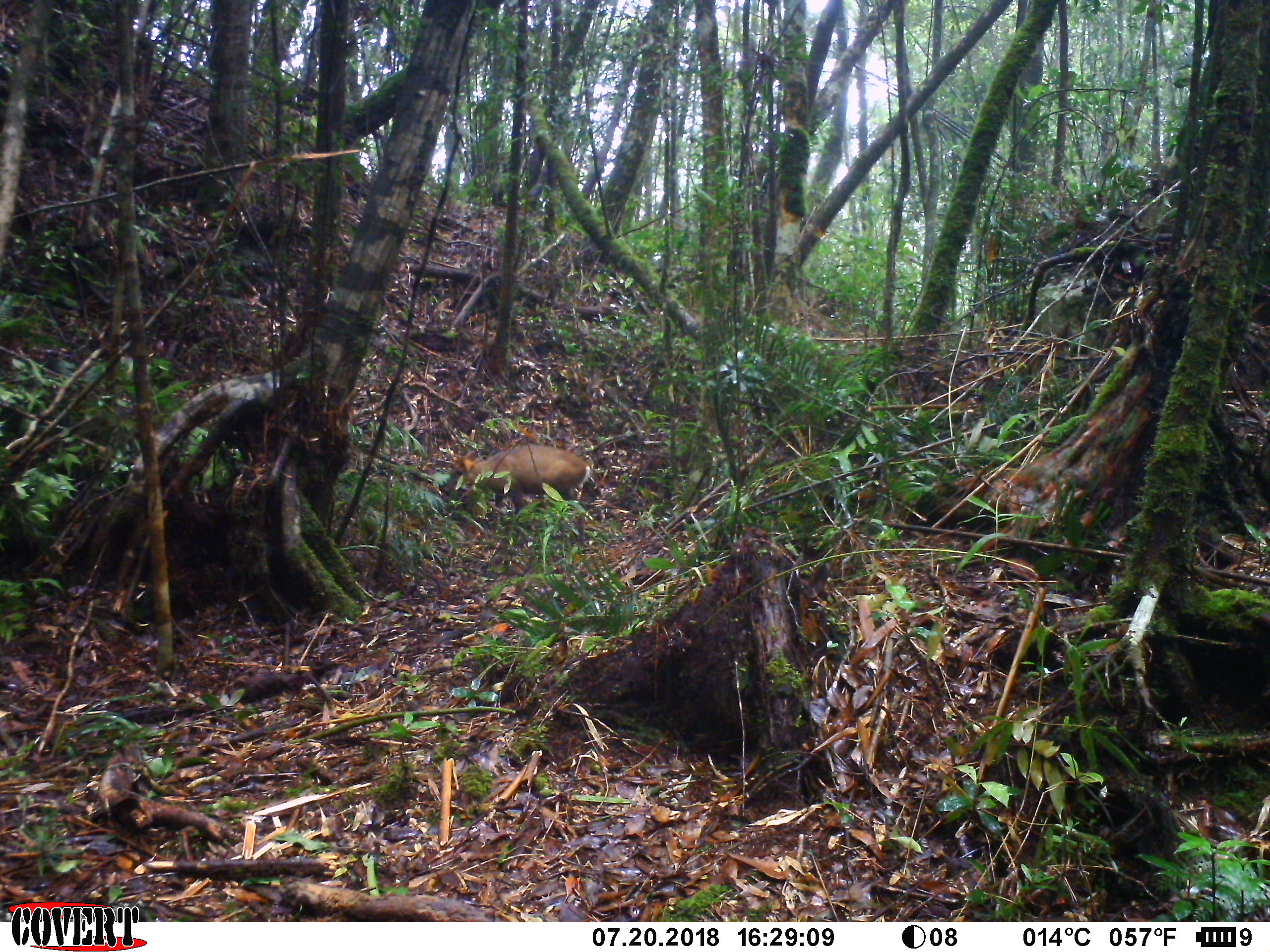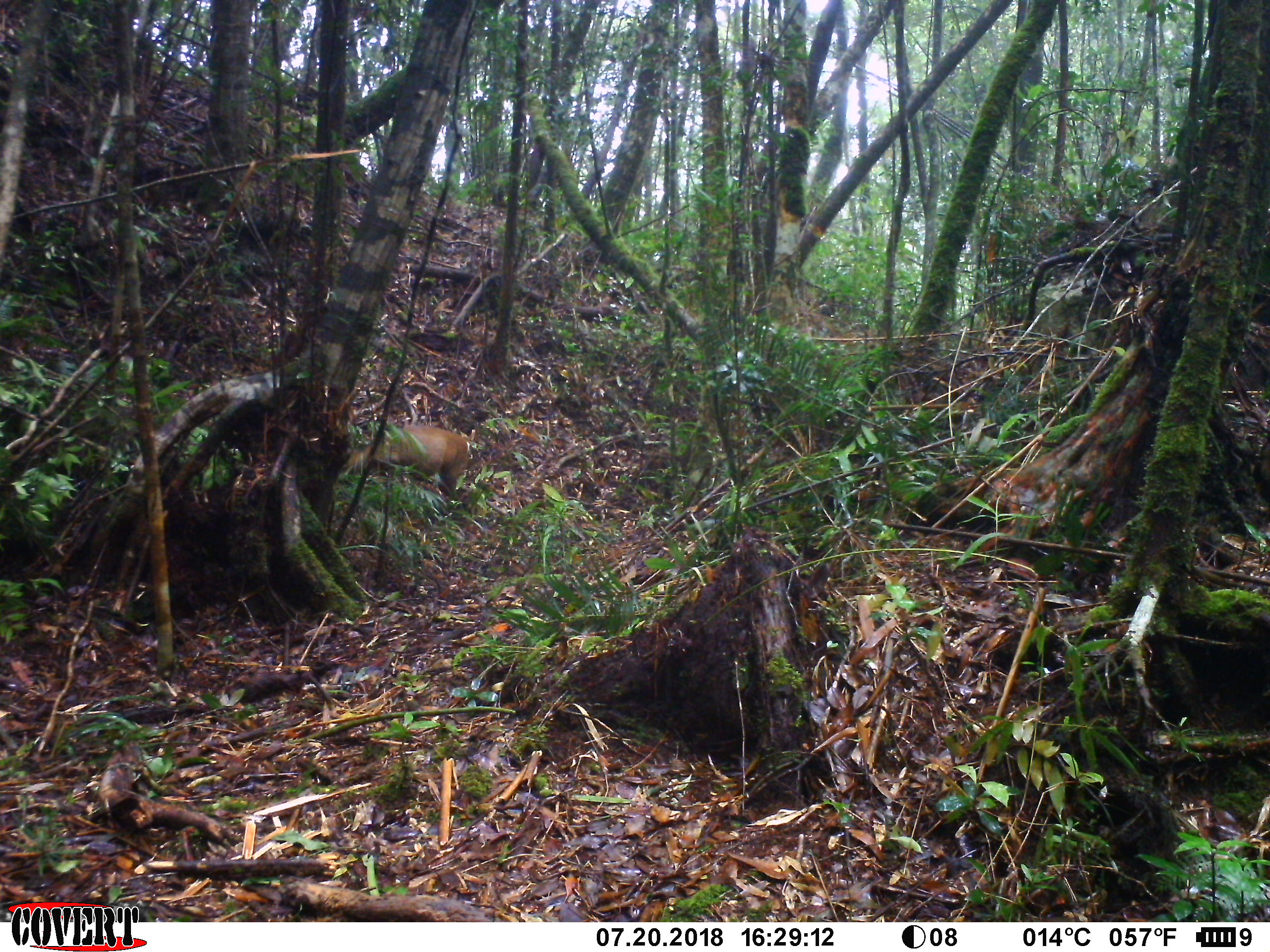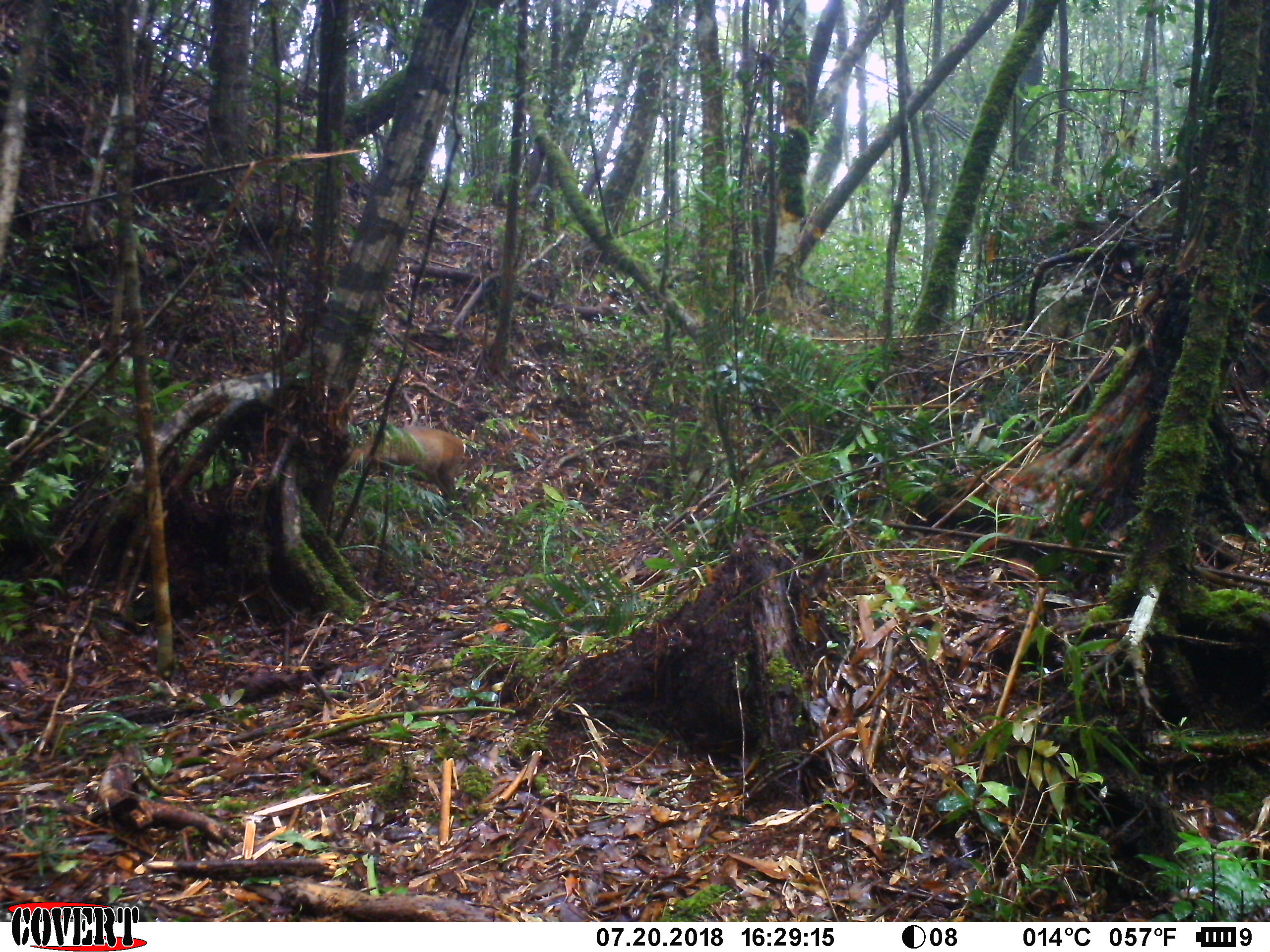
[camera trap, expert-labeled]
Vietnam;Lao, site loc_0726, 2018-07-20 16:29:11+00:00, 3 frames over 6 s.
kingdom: Animalia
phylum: Chordata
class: Mammalia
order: Artiodactyla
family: Cervidae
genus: Muntiacus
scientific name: Muntiacus rooseveltorum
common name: roosevelt's muntjac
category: roosevelts muntjac group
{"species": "roosevelts muntjac group (roosevelt's muntjac) (Muntiacus rooseveltorum)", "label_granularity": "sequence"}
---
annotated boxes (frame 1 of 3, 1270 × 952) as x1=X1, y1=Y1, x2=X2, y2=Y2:
roosevelts muntjac group: x1=449, y1=442, x2=600, y2=540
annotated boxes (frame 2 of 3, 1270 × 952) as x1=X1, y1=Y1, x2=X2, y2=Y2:
roosevelts muntjac group: x1=342, y1=424, x2=469, y2=499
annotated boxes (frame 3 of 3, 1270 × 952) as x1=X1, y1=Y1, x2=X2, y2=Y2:
roosevelts muntjac group: x1=339, y1=424, x2=467, y2=499